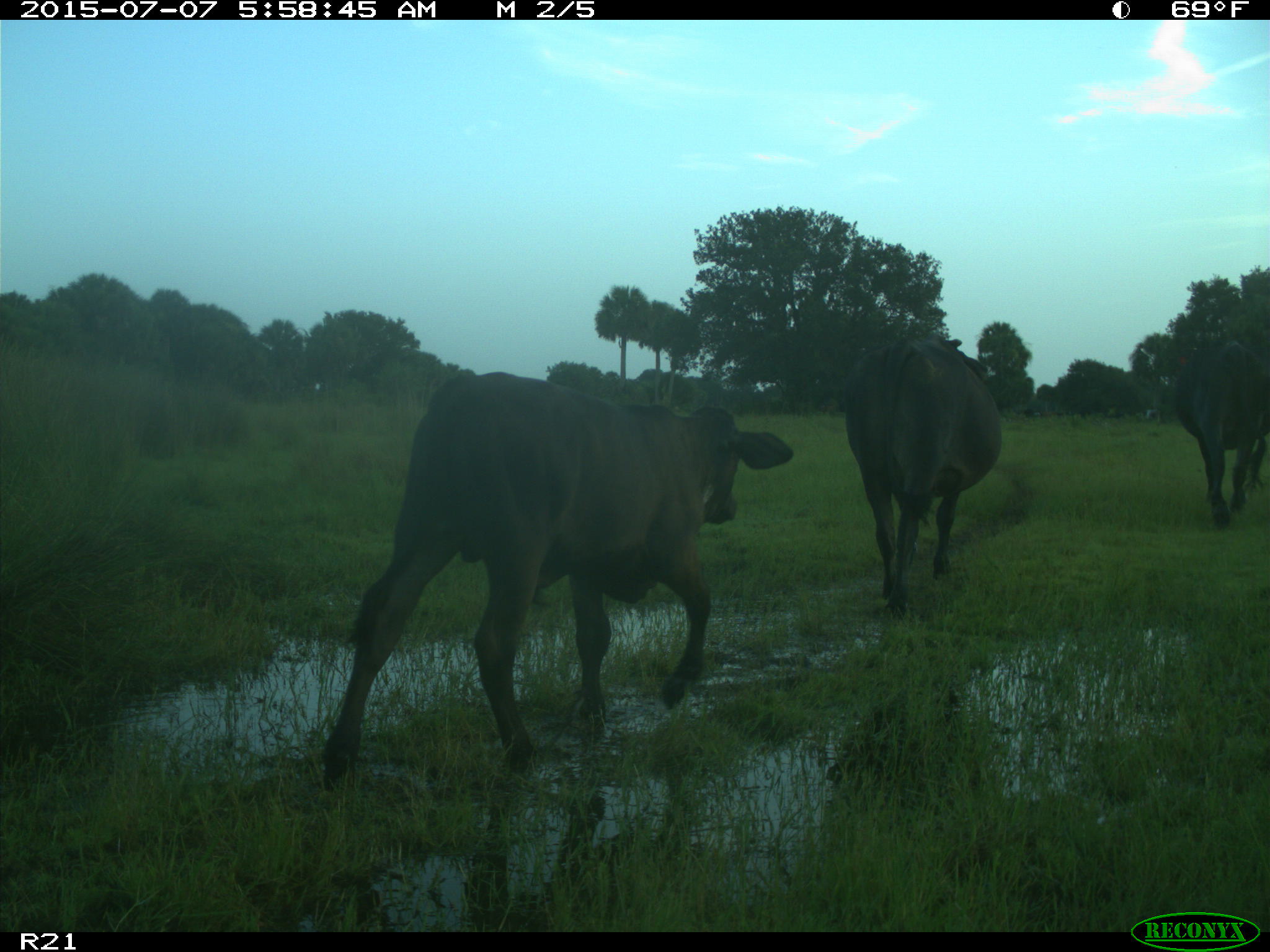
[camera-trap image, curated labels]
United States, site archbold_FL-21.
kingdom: Animalia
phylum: Chordata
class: Mammalia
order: Artiodactyla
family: Bovidae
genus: Bos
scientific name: Bos taurus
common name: domestic cow